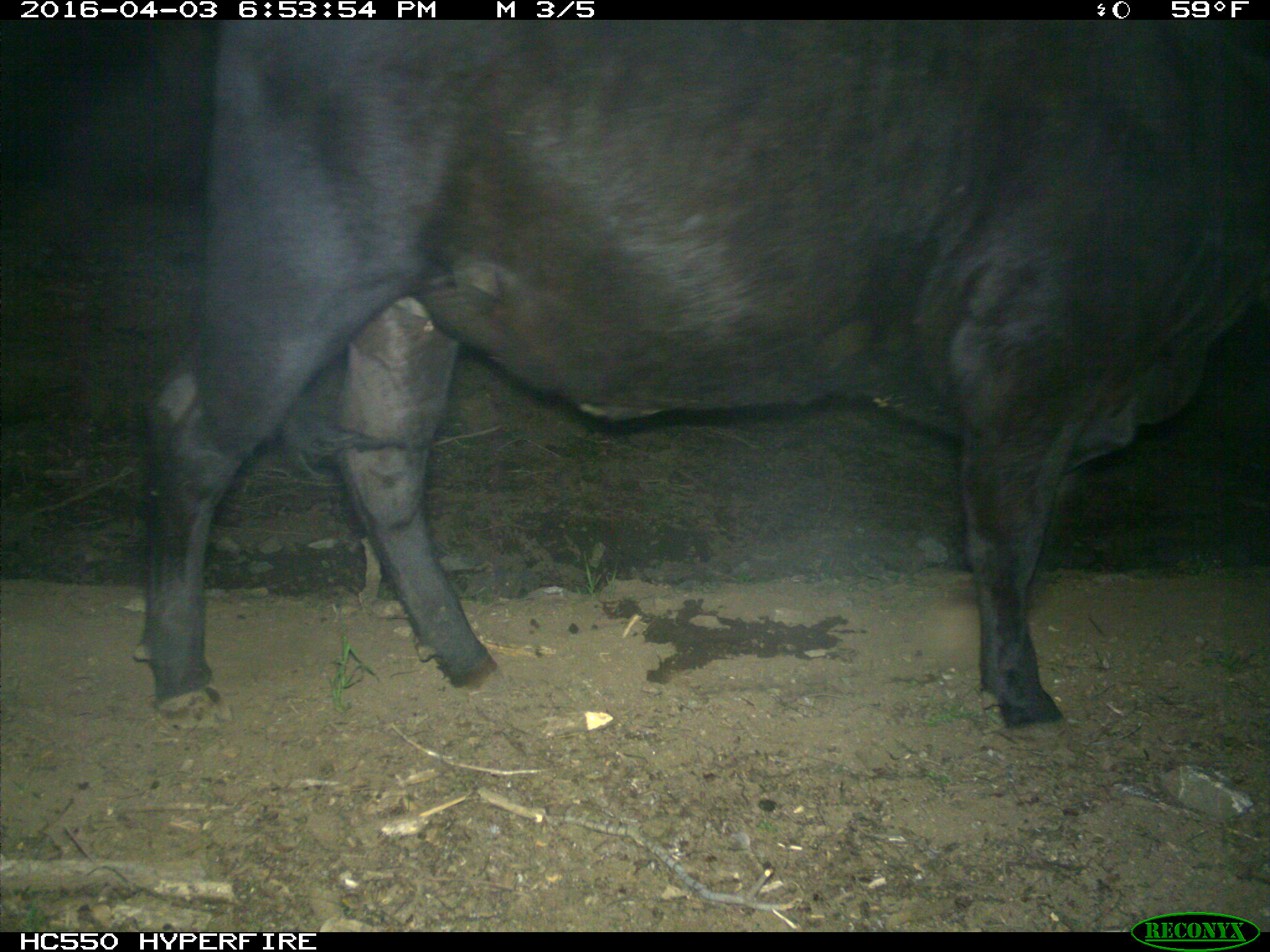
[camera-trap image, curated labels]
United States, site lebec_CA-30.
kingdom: Animalia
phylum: Chordata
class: Mammalia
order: Artiodactyla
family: Bovidae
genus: Bos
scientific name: Bos taurus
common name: domestic cow